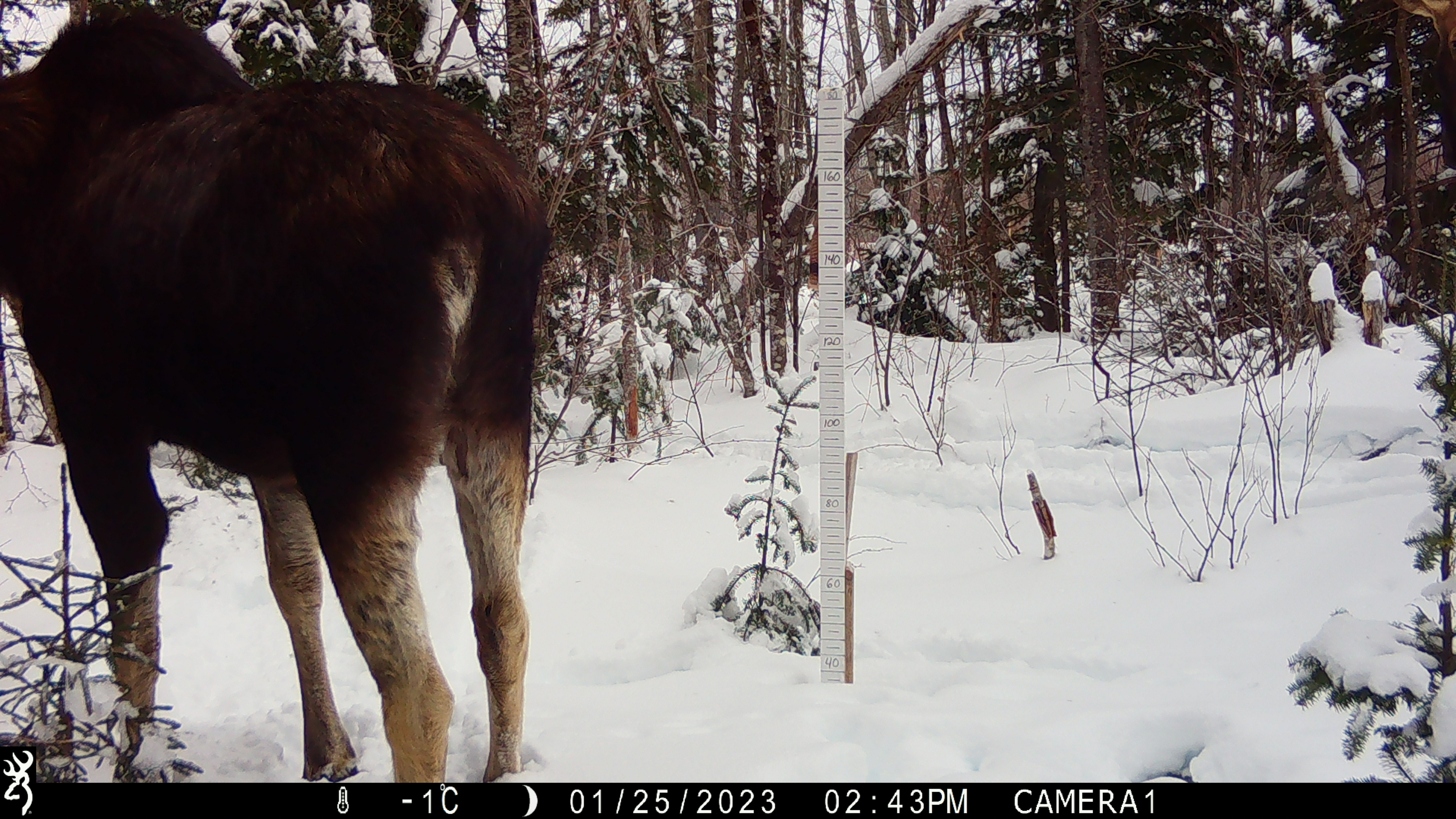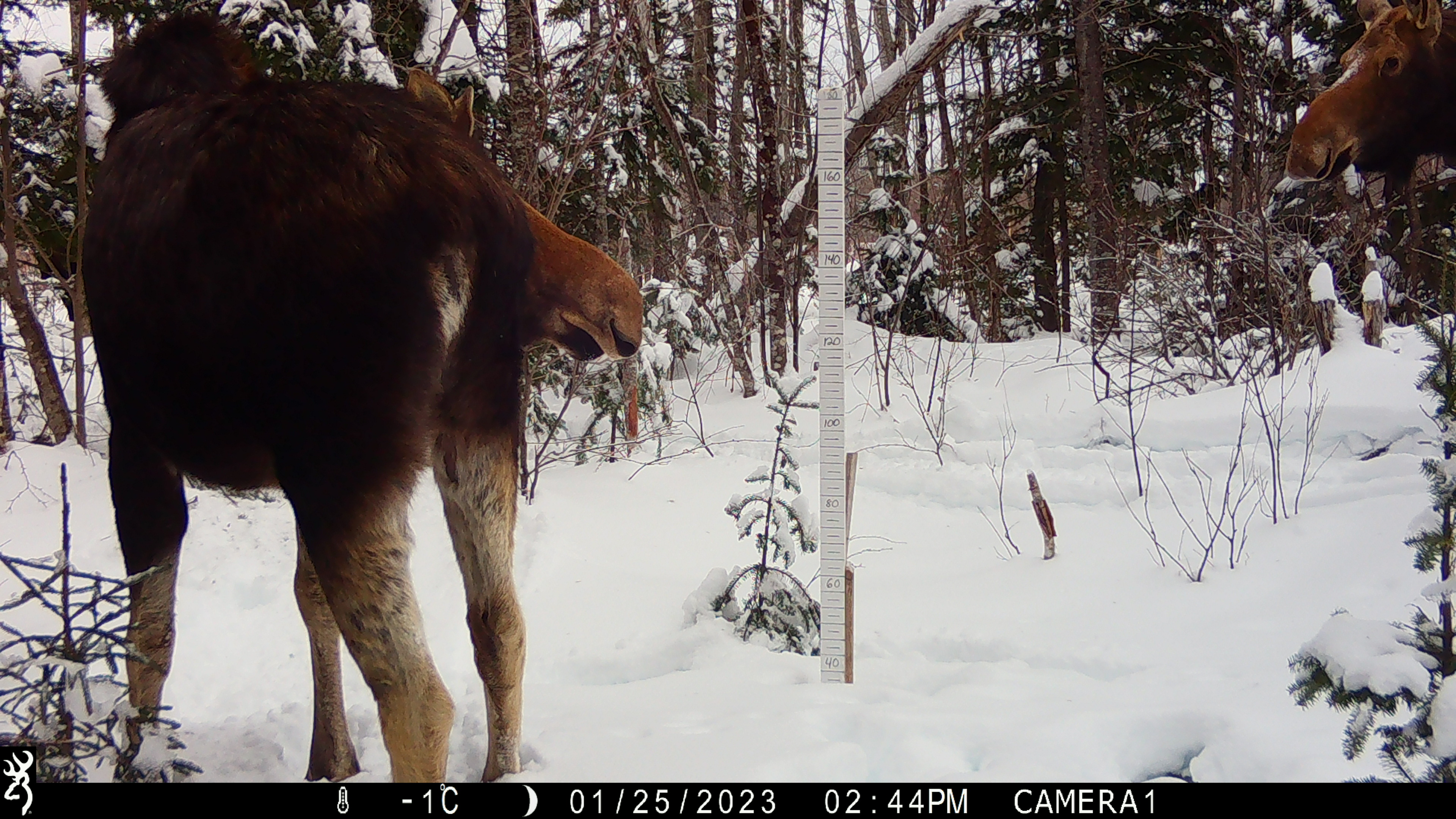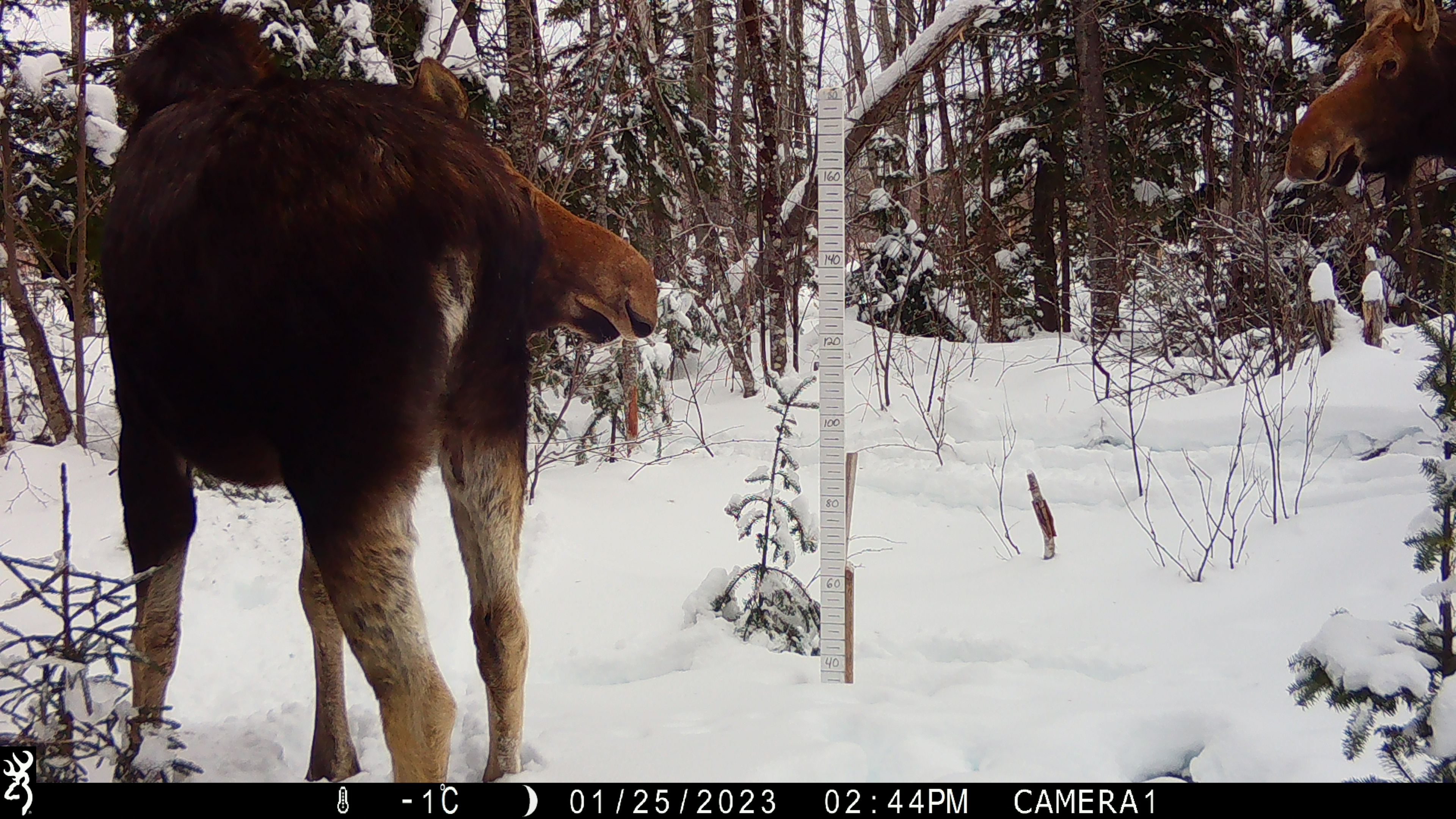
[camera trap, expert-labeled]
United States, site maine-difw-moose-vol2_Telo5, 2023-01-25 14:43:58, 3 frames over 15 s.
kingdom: Animalia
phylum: Chordata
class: Mammalia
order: Artiodactyla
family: Cervidae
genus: Alces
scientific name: Alces alces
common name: moose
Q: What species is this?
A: Moose (Alces alces).